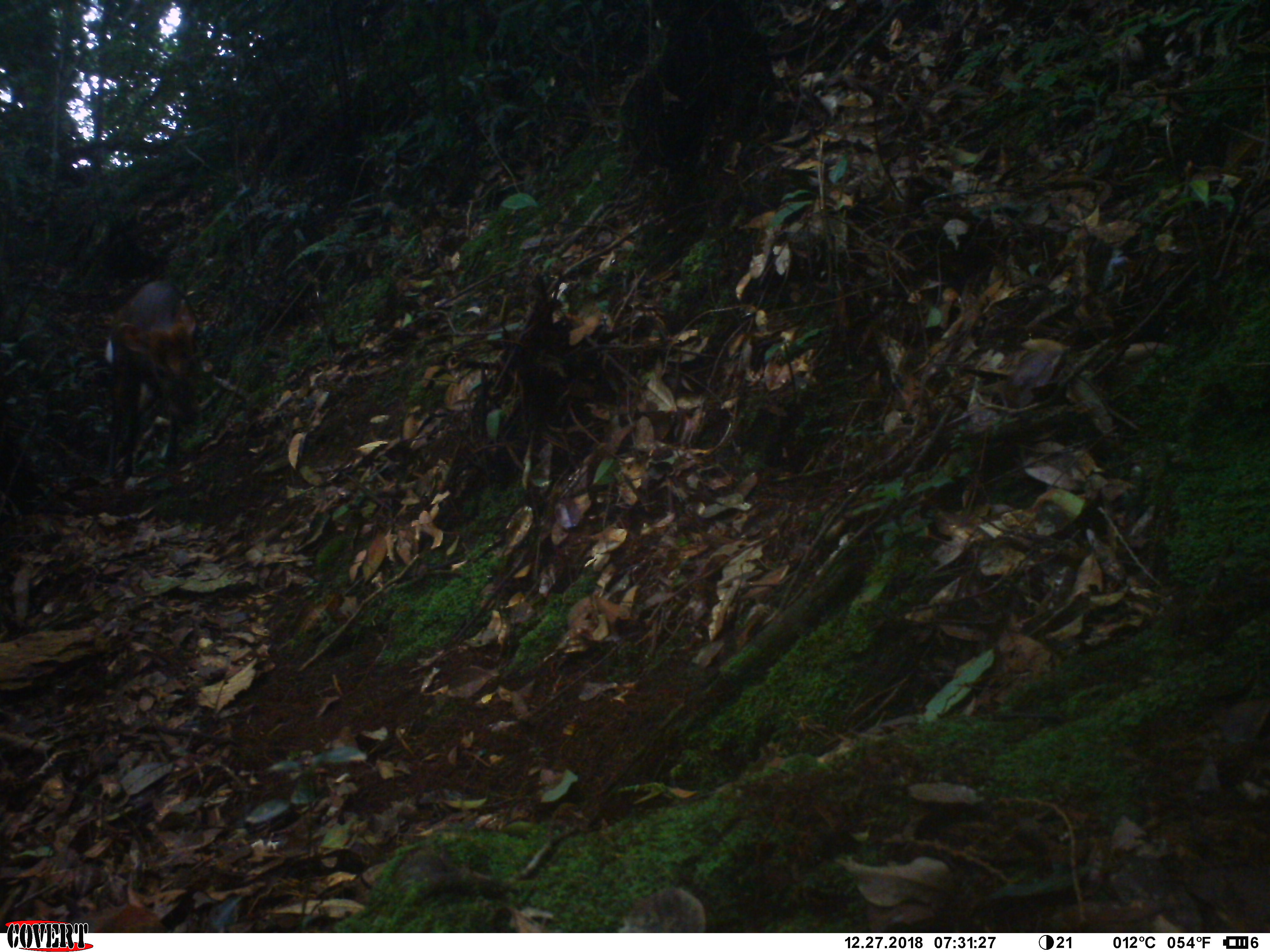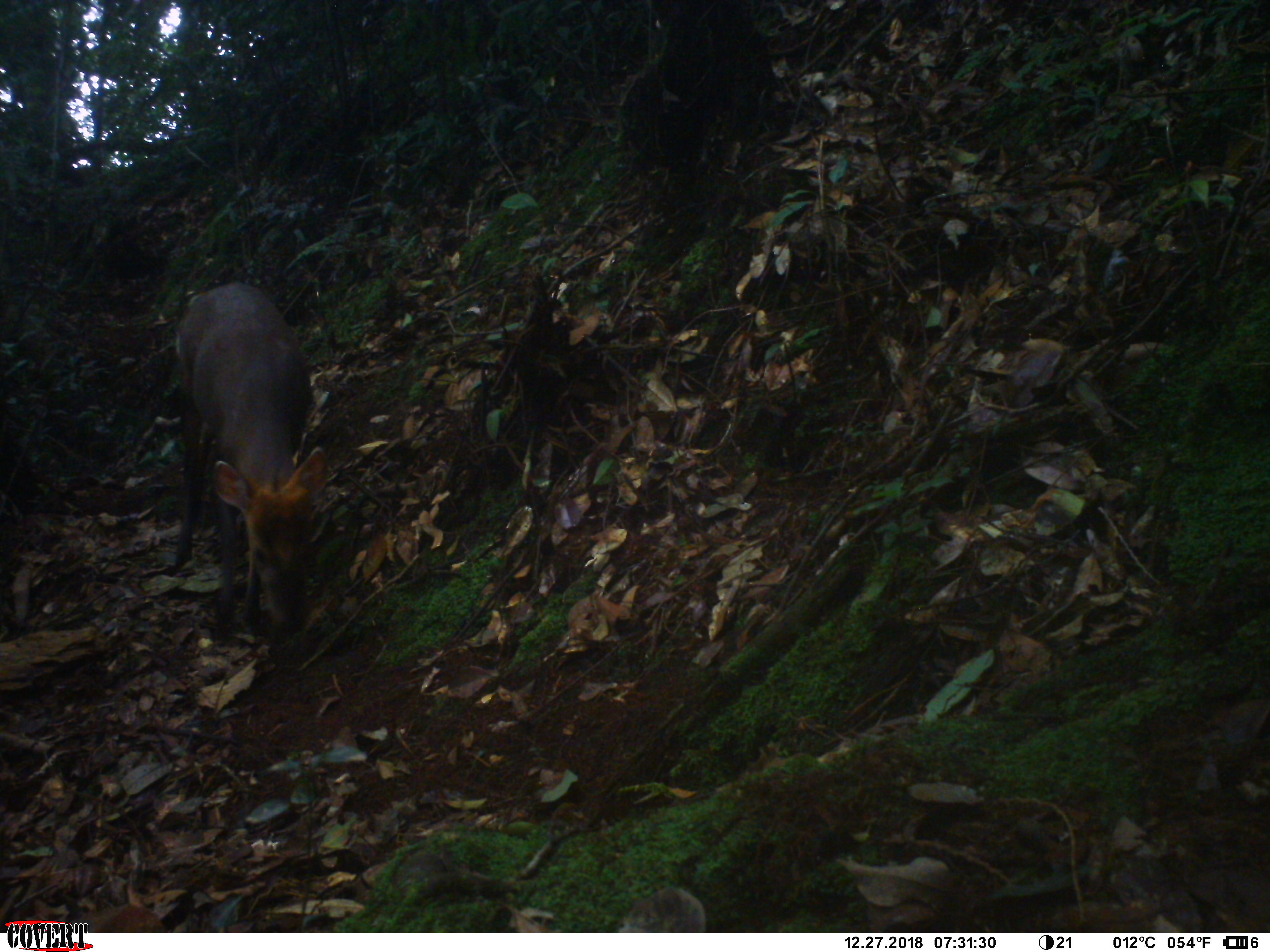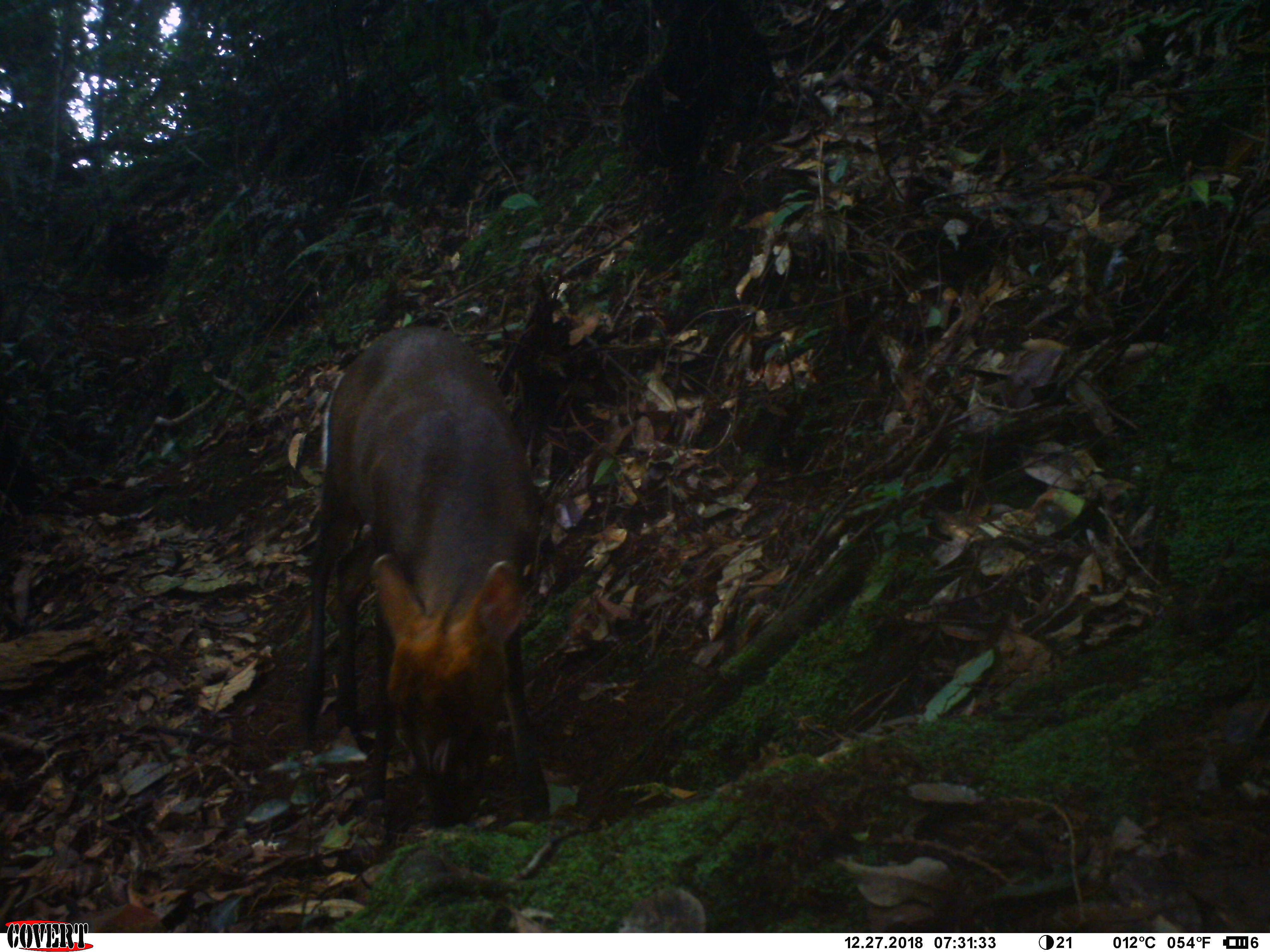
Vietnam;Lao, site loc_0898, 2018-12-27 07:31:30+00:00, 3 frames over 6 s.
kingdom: Animalia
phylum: Chordata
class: Mammalia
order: Artiodactyla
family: Cervidae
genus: Muntiacus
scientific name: Muntiacus rooseveltorum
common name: roosevelt's muntjac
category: roosevelts muntjac group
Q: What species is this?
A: Roosevelts muntjac group (roosevelt's muntjac) (Muntiacus rooseveltorum).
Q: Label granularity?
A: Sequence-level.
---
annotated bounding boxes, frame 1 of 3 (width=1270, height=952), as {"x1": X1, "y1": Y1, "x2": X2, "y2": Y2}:
roosevelts muntjac group: {"x1": 104, "y1": 279, "x2": 201, "y2": 478}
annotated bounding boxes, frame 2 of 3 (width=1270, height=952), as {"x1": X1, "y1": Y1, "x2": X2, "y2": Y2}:
roosevelts muntjac group: {"x1": 174, "y1": 282, "x2": 325, "y2": 633}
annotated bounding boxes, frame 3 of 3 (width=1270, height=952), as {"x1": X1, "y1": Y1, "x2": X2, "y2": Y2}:
roosevelts muntjac group: {"x1": 301, "y1": 324, "x2": 550, "y2": 824}